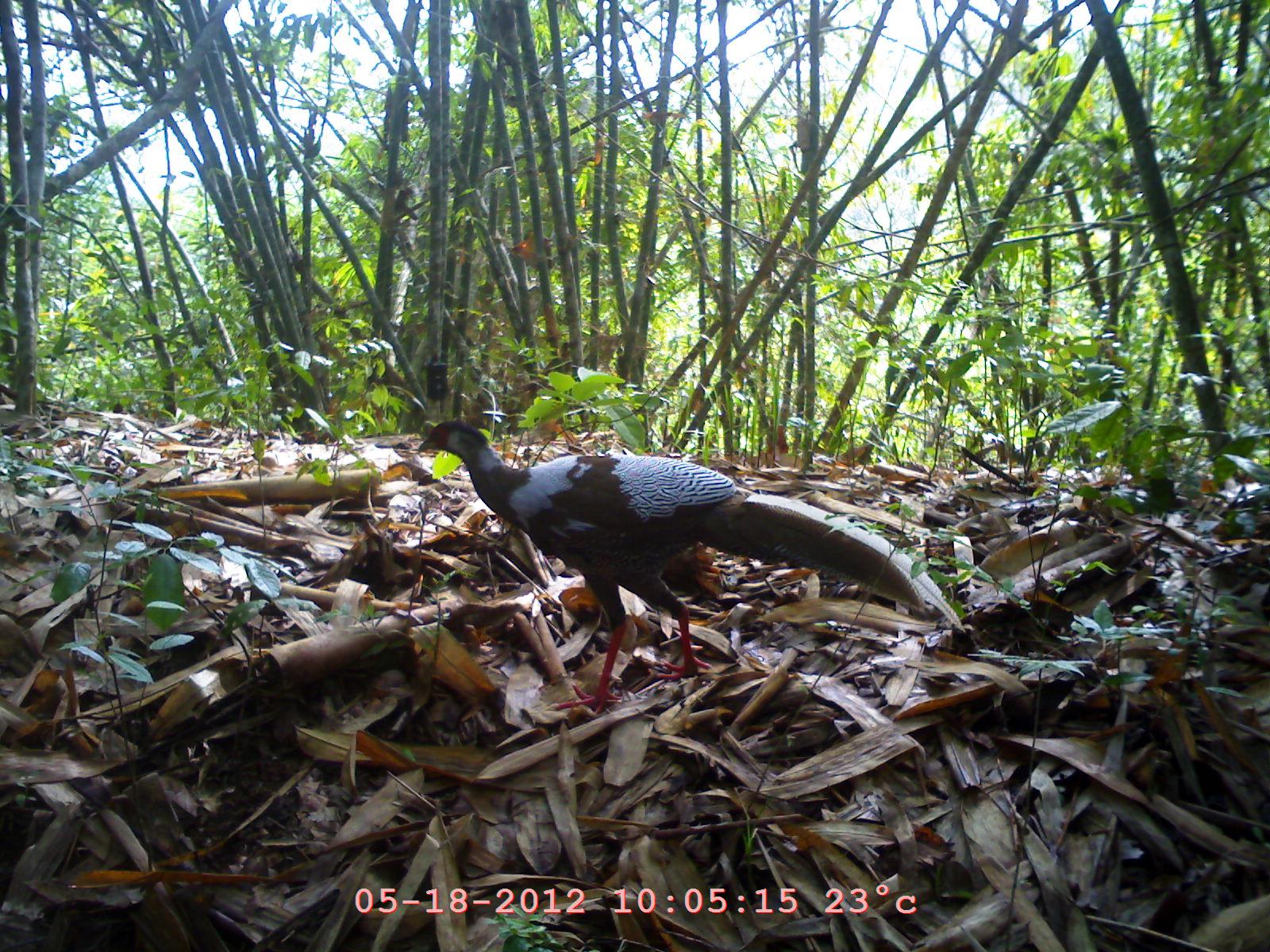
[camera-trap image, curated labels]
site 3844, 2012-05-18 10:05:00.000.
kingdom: Animalia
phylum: Chordata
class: Aves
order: Galliformes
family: Phasianidae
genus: Lophura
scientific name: Lophura nycthemera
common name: silver pheasant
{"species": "Lophura nycthemera (silver pheasant)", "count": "1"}